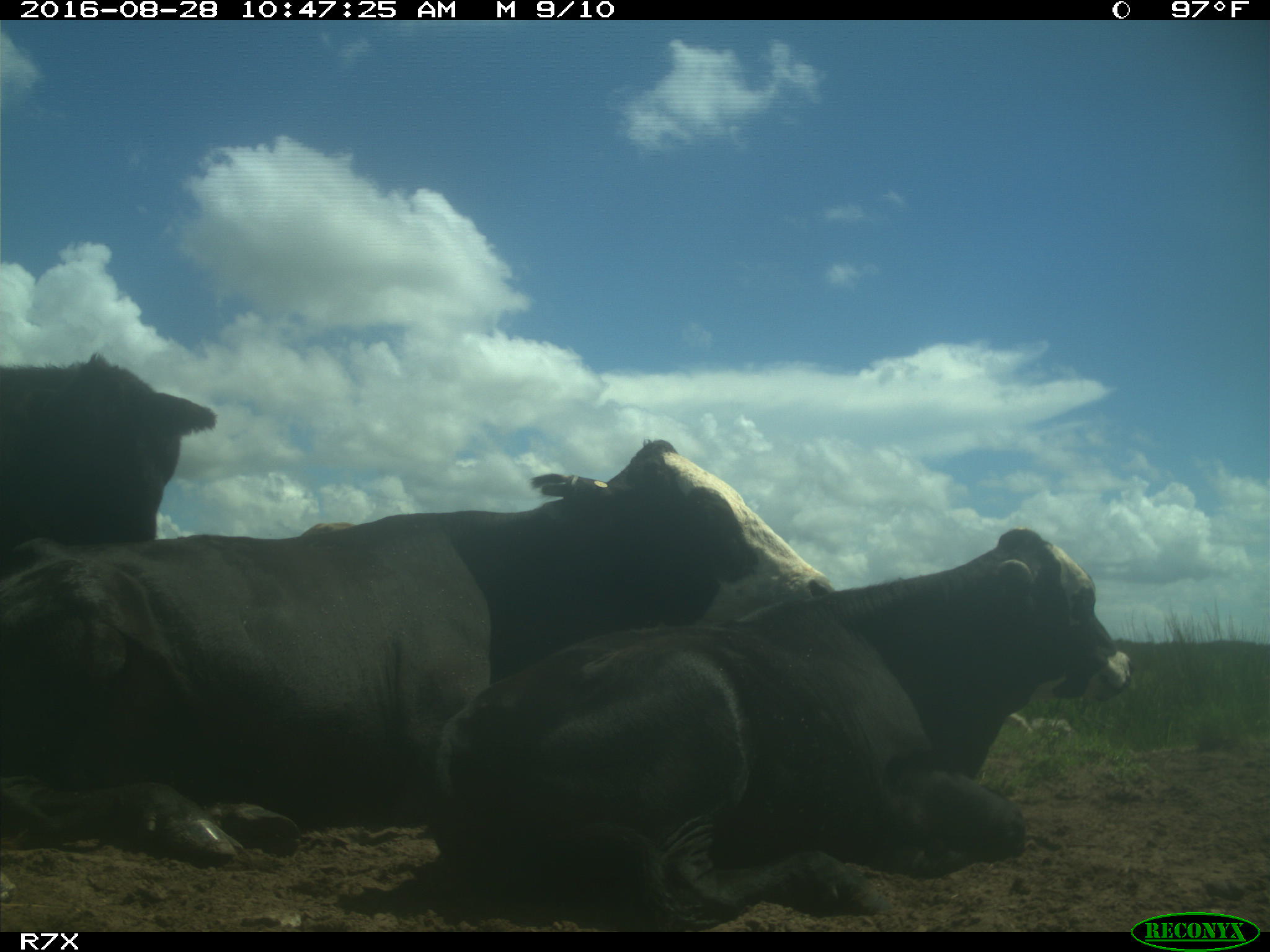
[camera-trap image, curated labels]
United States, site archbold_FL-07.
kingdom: Animalia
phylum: Chordata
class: Mammalia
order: Artiodactyla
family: Bovidae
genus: Bos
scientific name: Bos taurus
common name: domestic cow